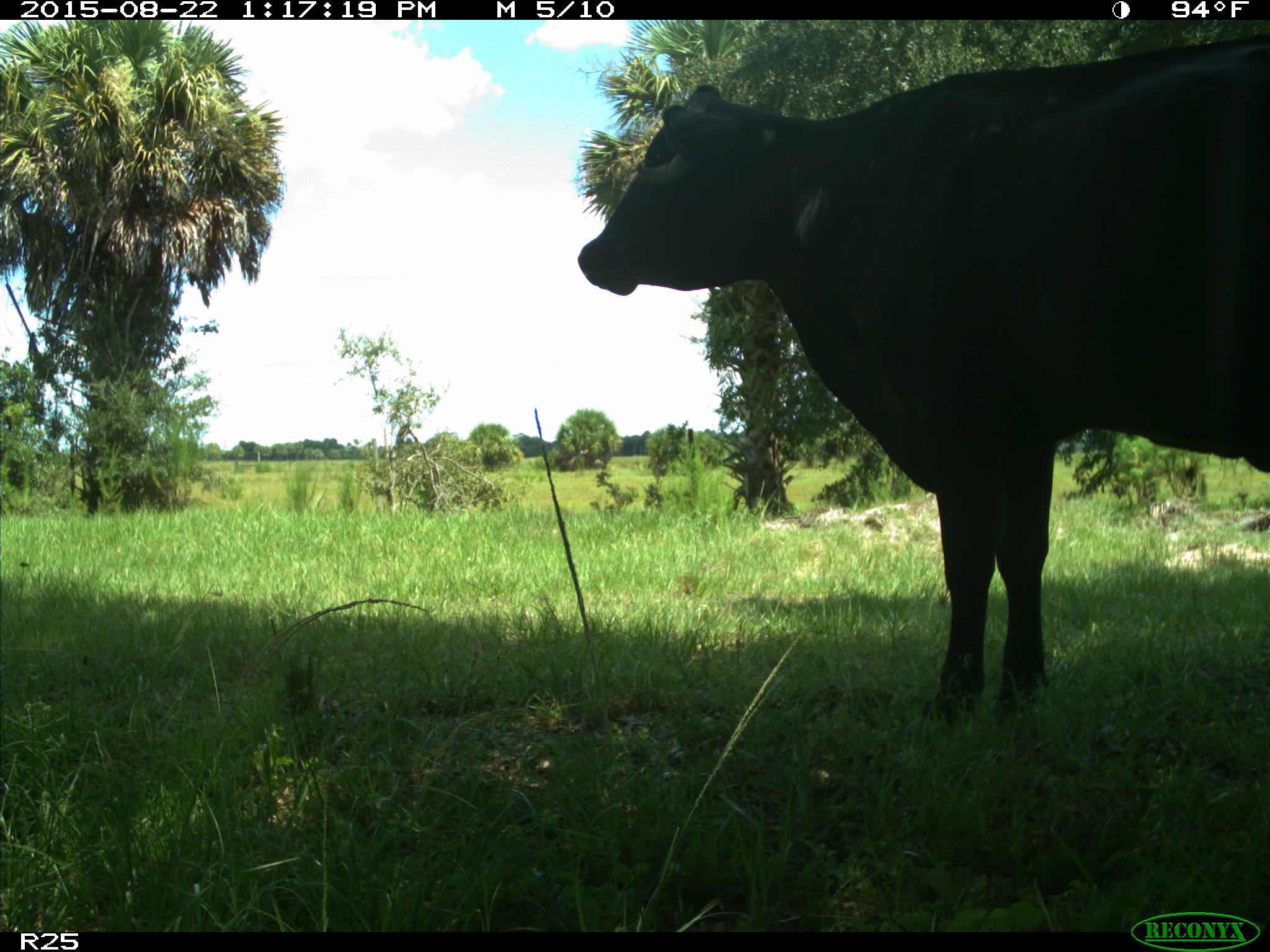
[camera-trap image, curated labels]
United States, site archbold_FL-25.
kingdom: Animalia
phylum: Chordata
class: Mammalia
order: Artiodactyla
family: Bovidae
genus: Bos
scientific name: Bos taurus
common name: domestic cow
Bos taurus (domestic cow).